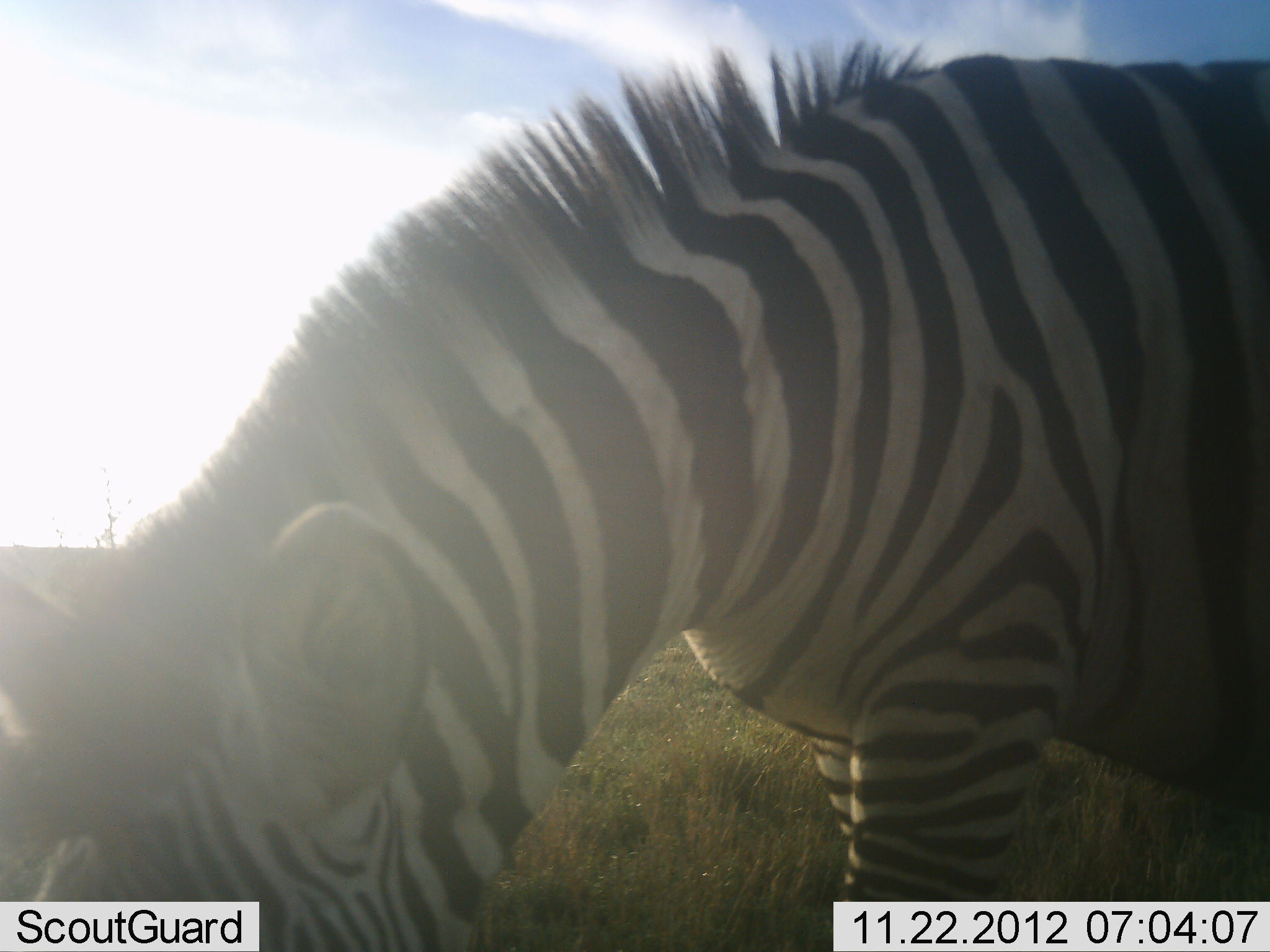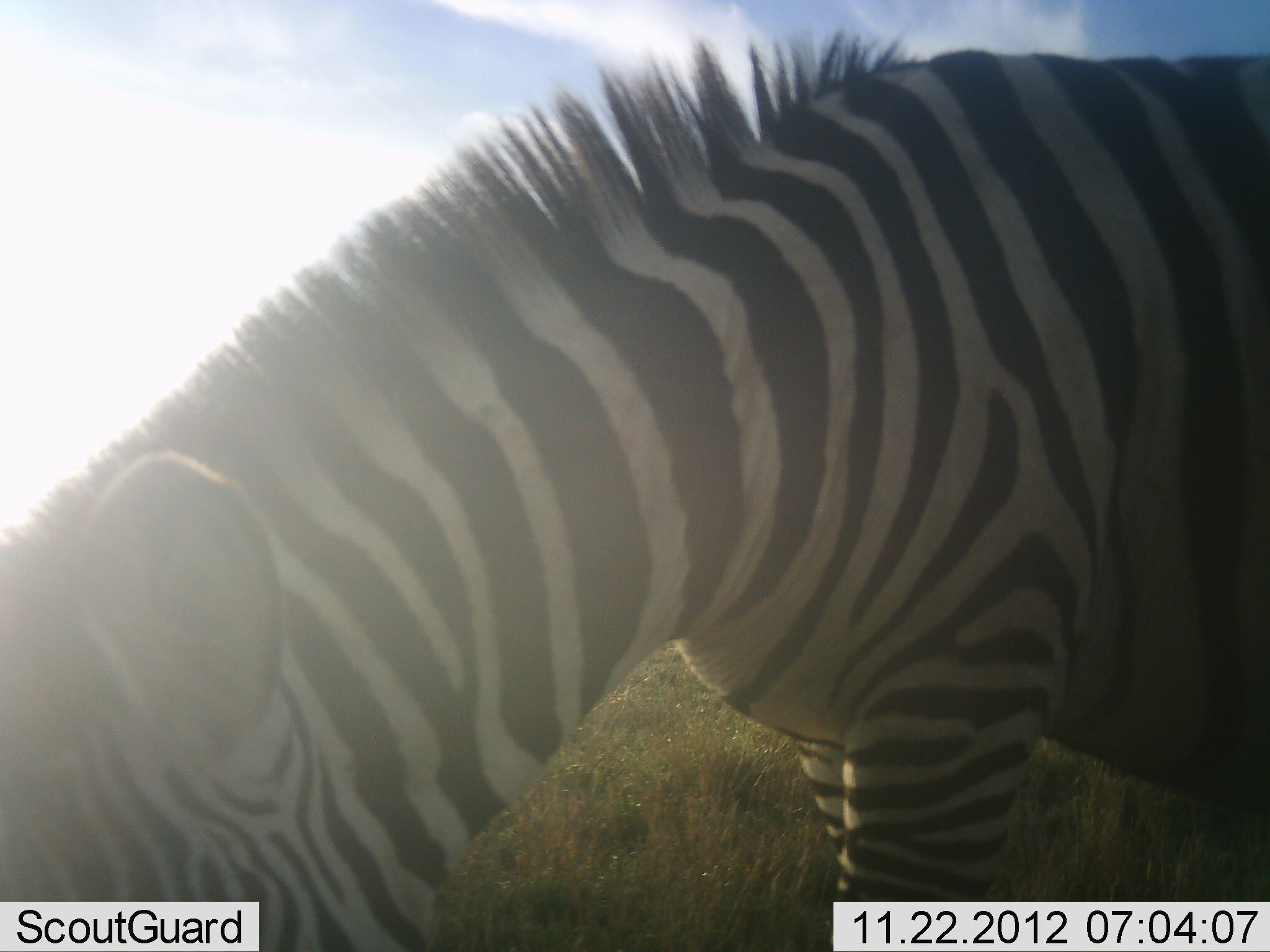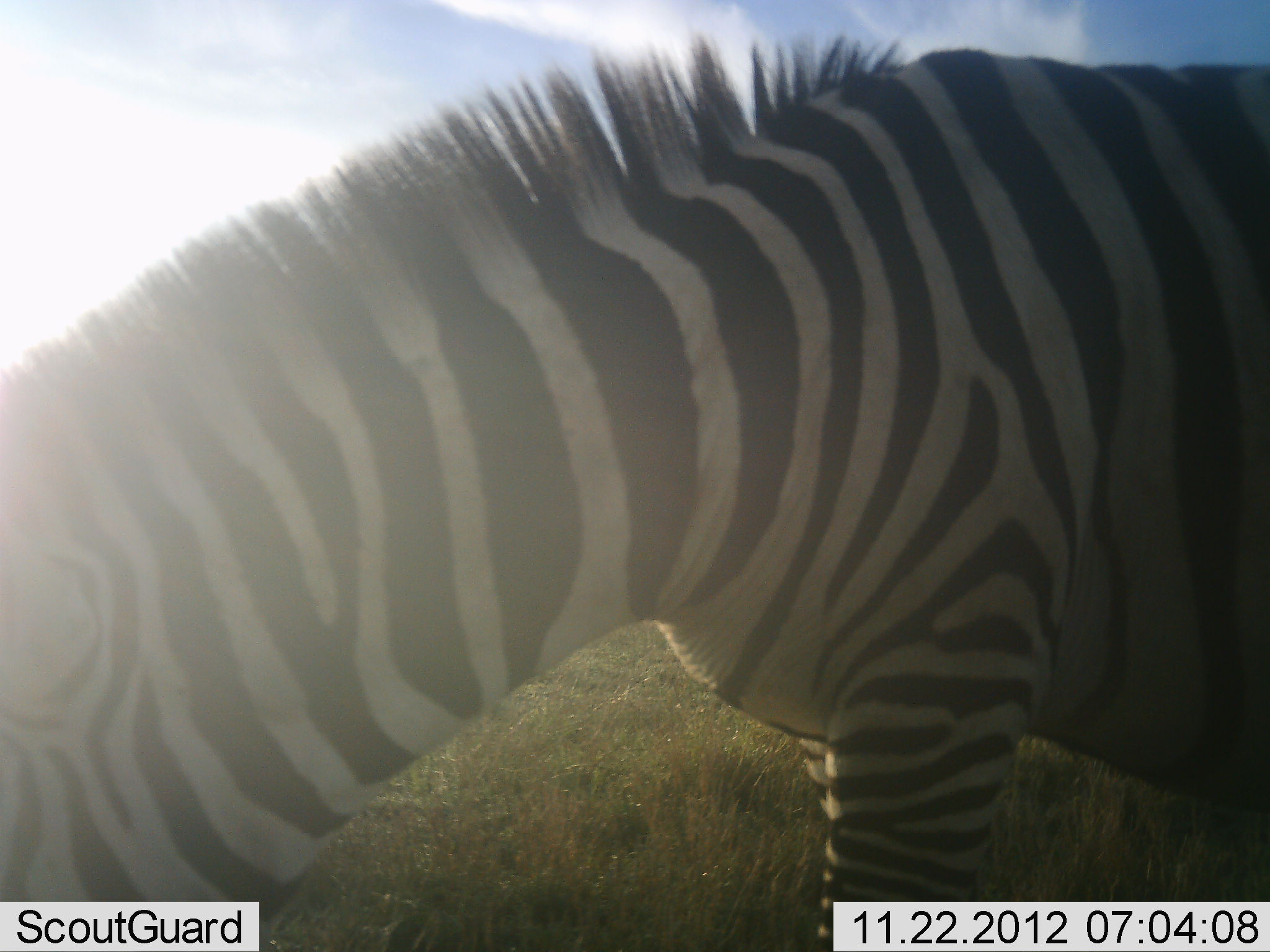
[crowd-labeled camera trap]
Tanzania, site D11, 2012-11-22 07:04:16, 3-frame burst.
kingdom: Animalia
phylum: Chordata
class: Mammalia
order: Perissodactyla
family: Equidae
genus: Equus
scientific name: Equus quagga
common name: plains zebra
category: zebra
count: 1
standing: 30%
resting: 0%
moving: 0%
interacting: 0%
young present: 0%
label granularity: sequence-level